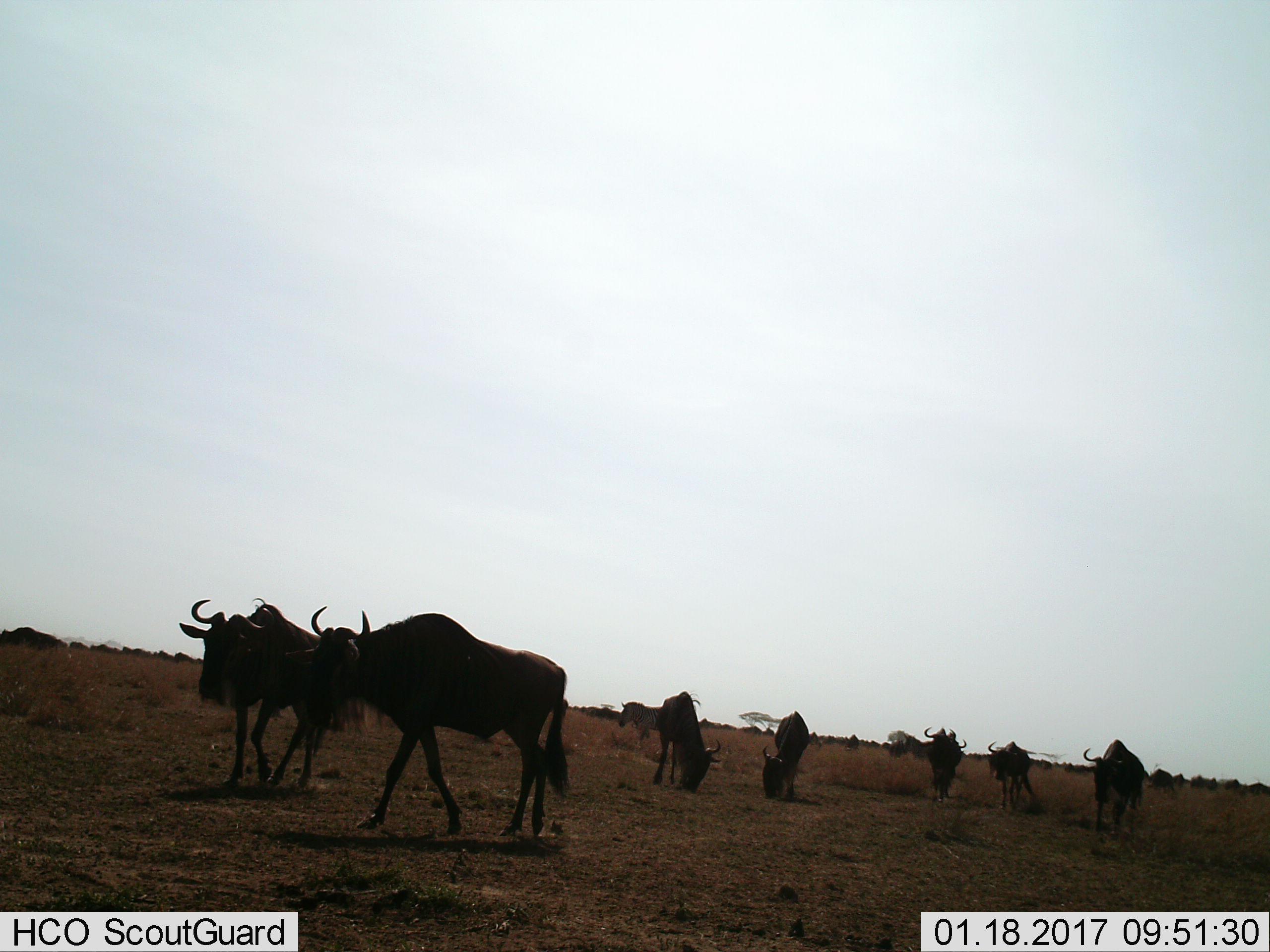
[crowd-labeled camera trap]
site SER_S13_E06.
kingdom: Animalia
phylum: Chordata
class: Mammalia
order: Artiodactyla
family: Bovidae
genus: Connochaetes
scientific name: Connochaetes taurinus taurinus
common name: blue wildebeest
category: wildebeestblue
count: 11-50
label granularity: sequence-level